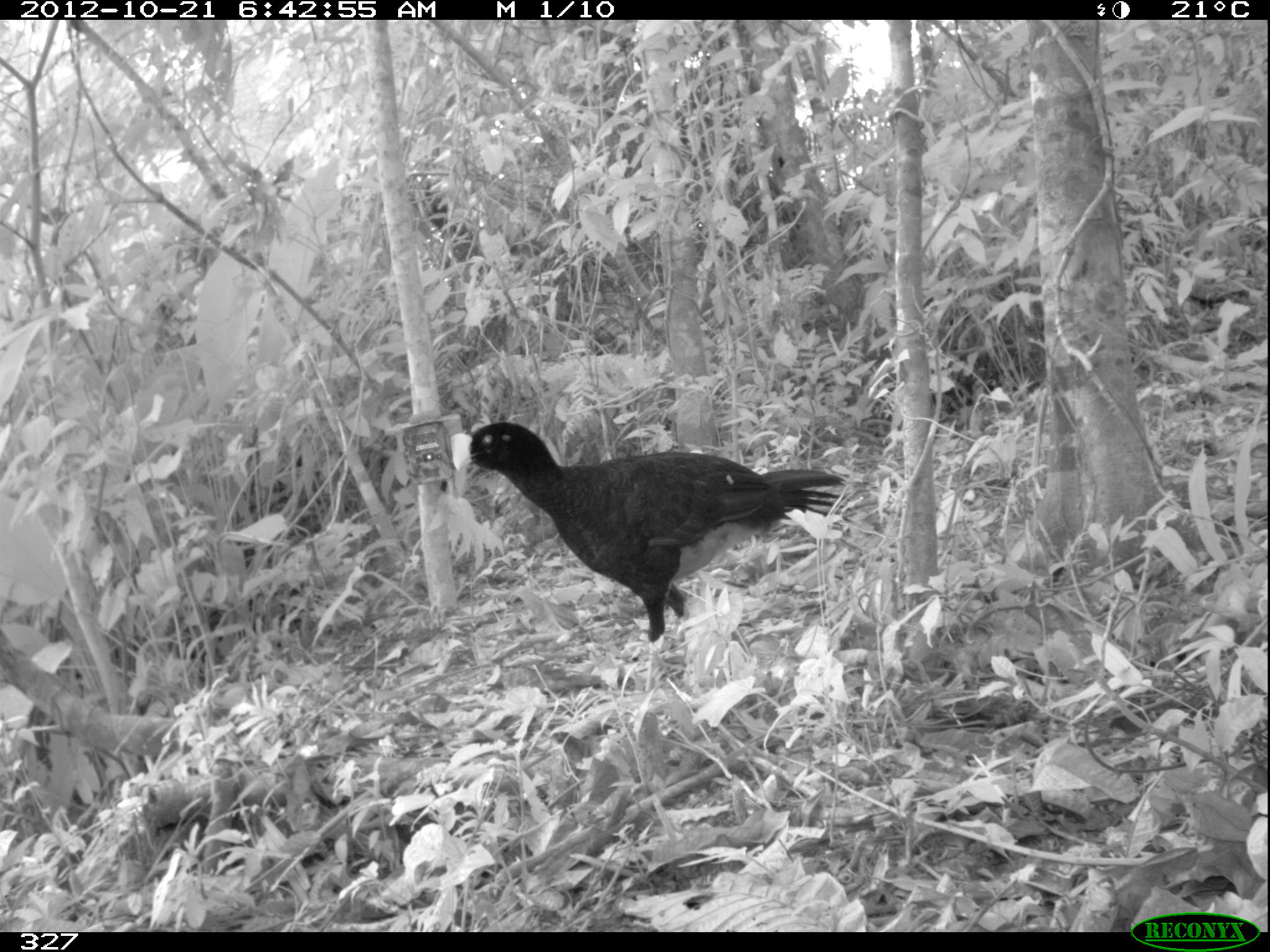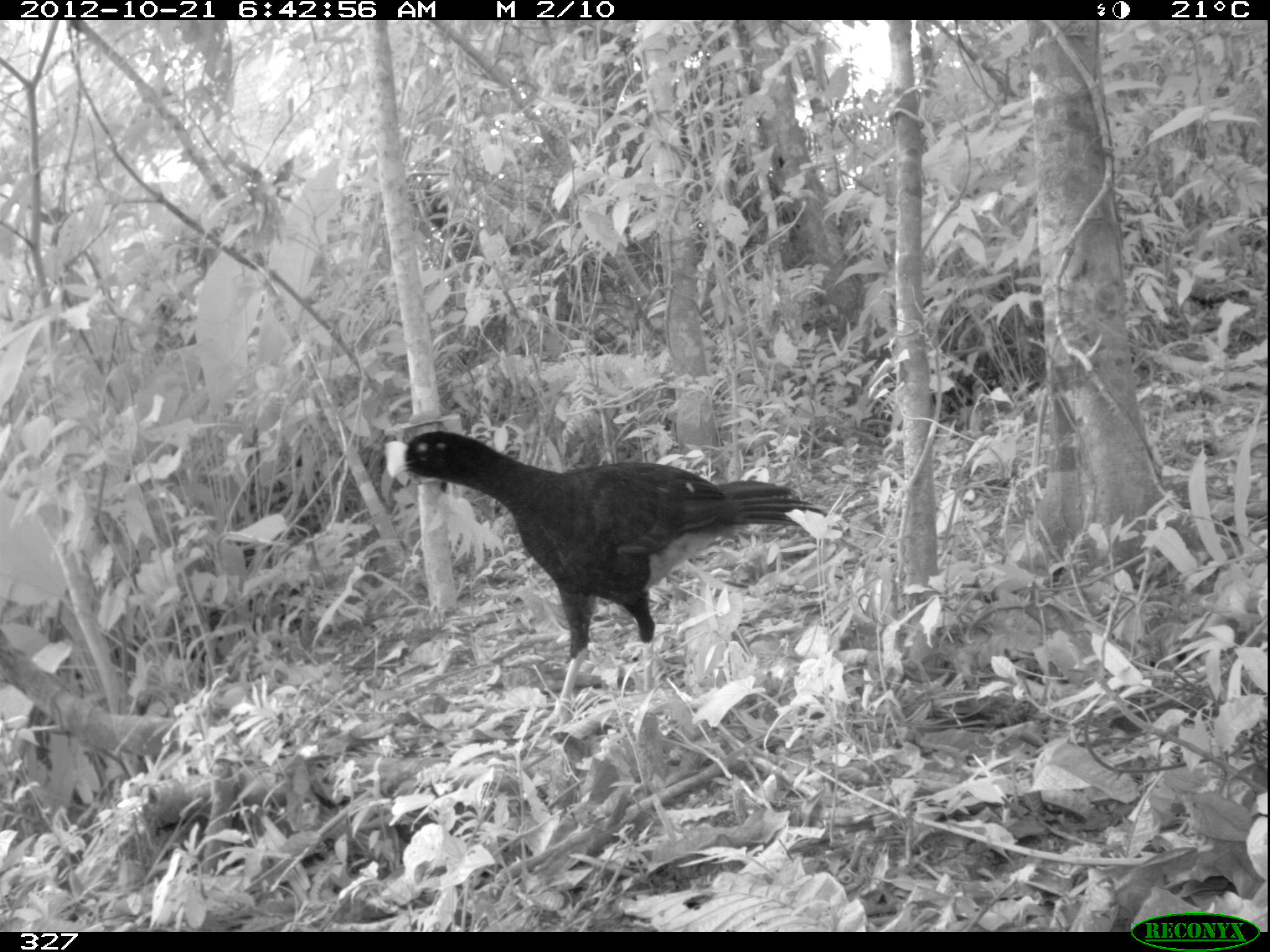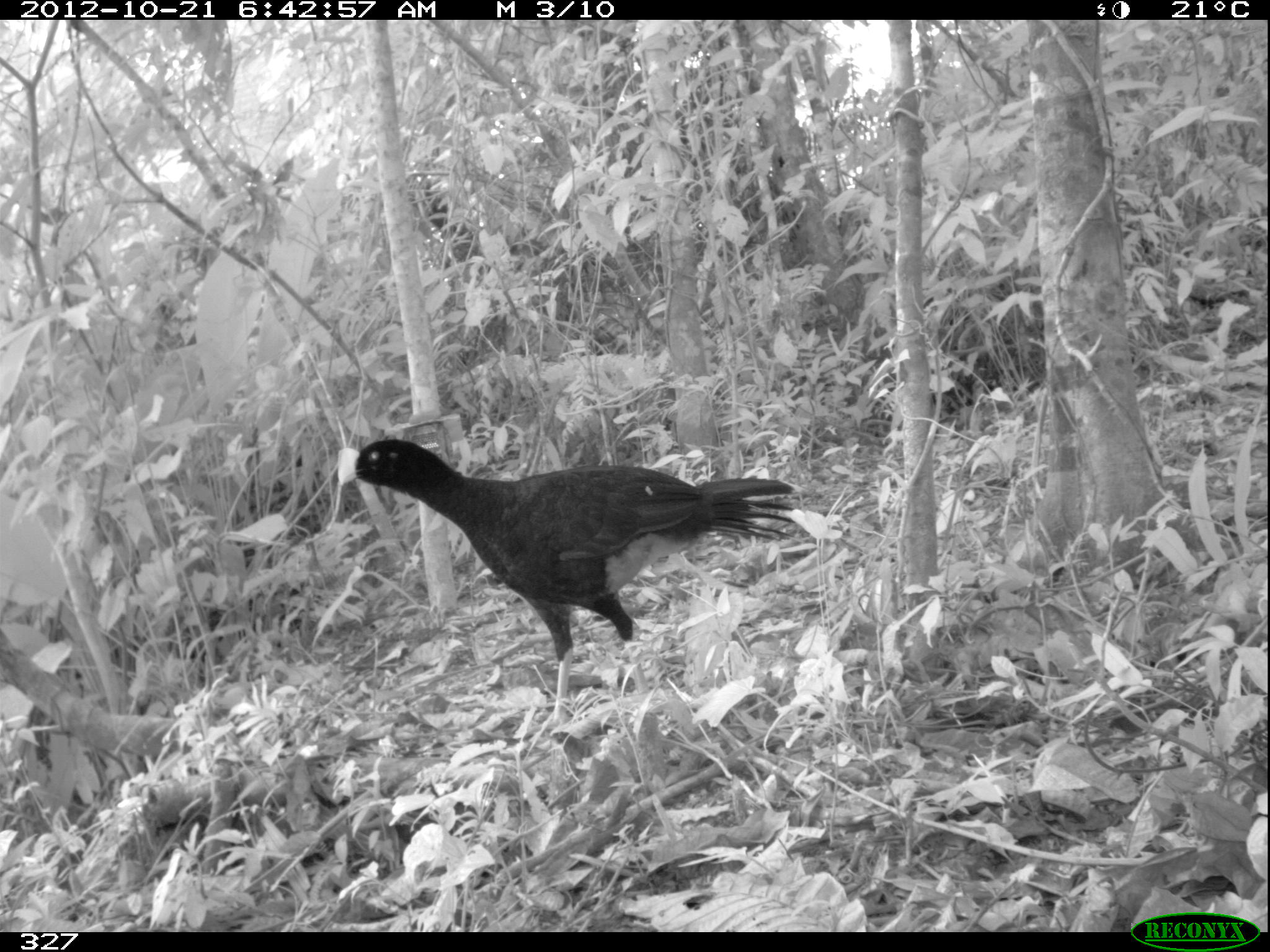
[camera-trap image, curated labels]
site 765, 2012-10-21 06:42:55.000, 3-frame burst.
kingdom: Animalia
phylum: Chordata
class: Aves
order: Galliformes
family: Cracidae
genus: Mitu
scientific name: Mitu tuberosum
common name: razor-billed curassow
Mitu tuberosum (razor-billed curassow).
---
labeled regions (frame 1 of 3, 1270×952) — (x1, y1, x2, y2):
mitu tuberosum: (449, 419, 851, 689)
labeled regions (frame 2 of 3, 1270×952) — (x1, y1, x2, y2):
mitu tuberosum: (384, 430, 830, 739)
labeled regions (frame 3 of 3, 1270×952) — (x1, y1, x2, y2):
mitu tuberosum: (335, 437, 796, 736)